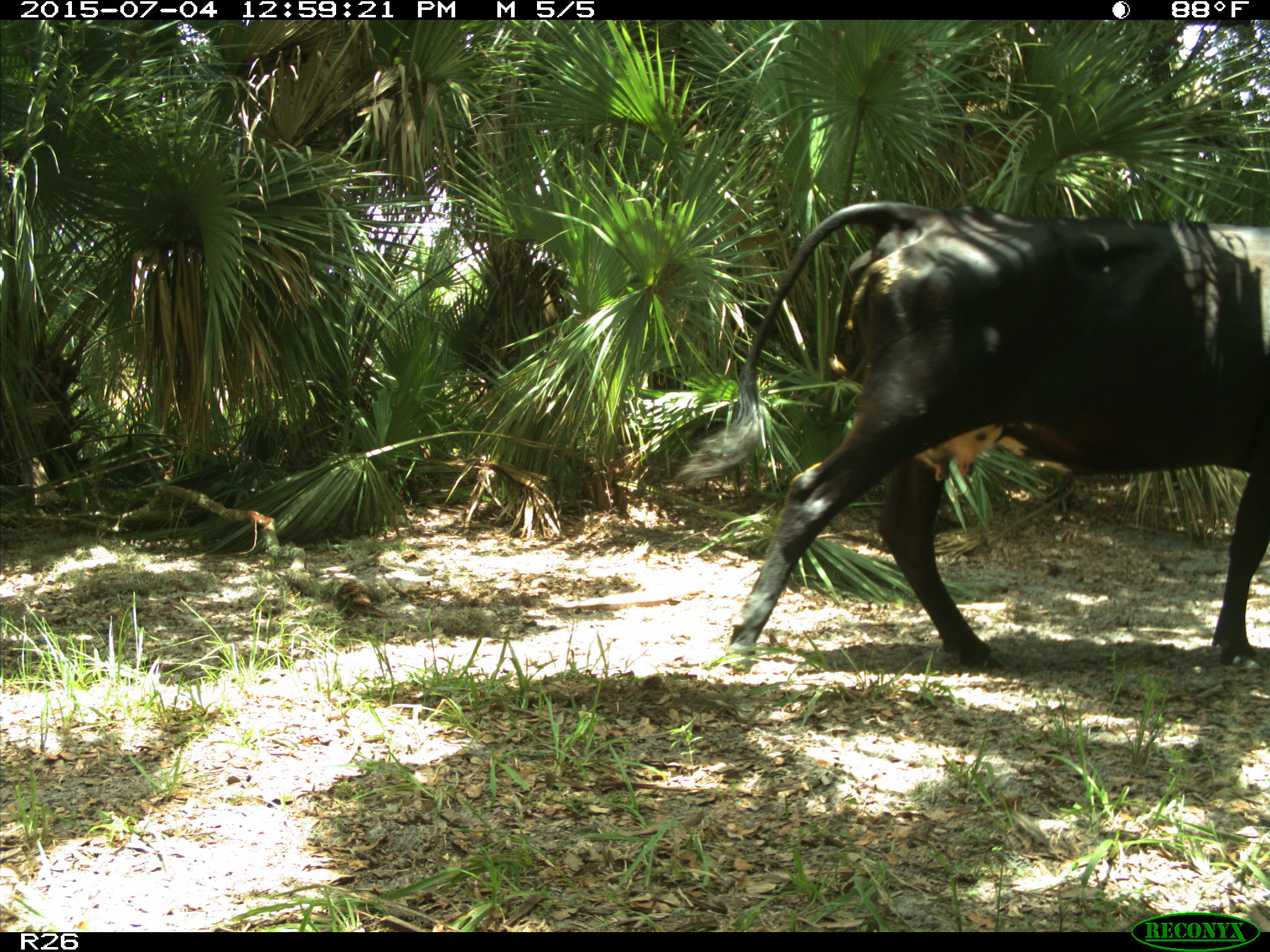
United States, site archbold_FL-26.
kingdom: Animalia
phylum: Chordata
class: Mammalia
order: Artiodactyla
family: Bovidae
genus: Bos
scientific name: Bos taurus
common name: domestic cow